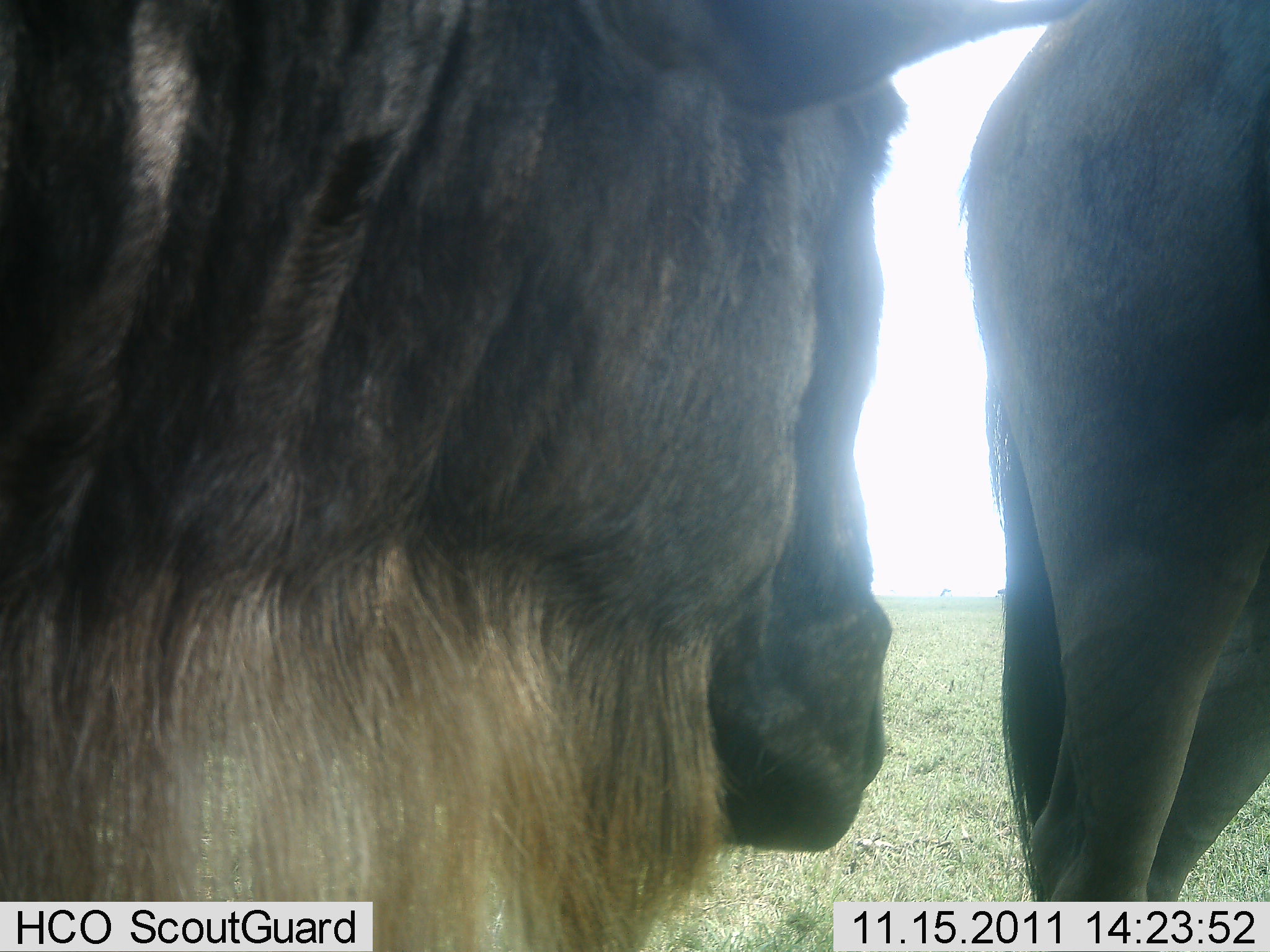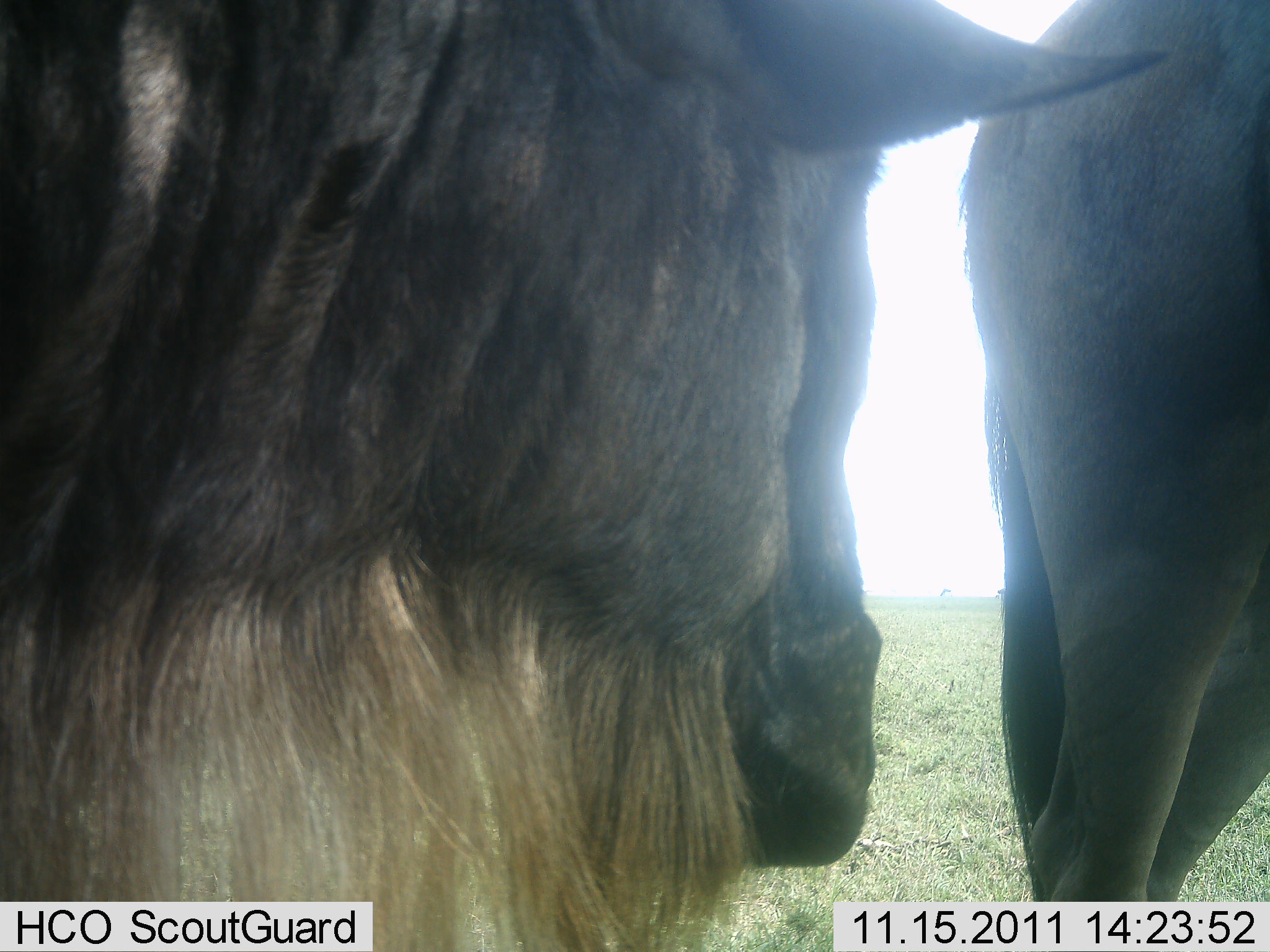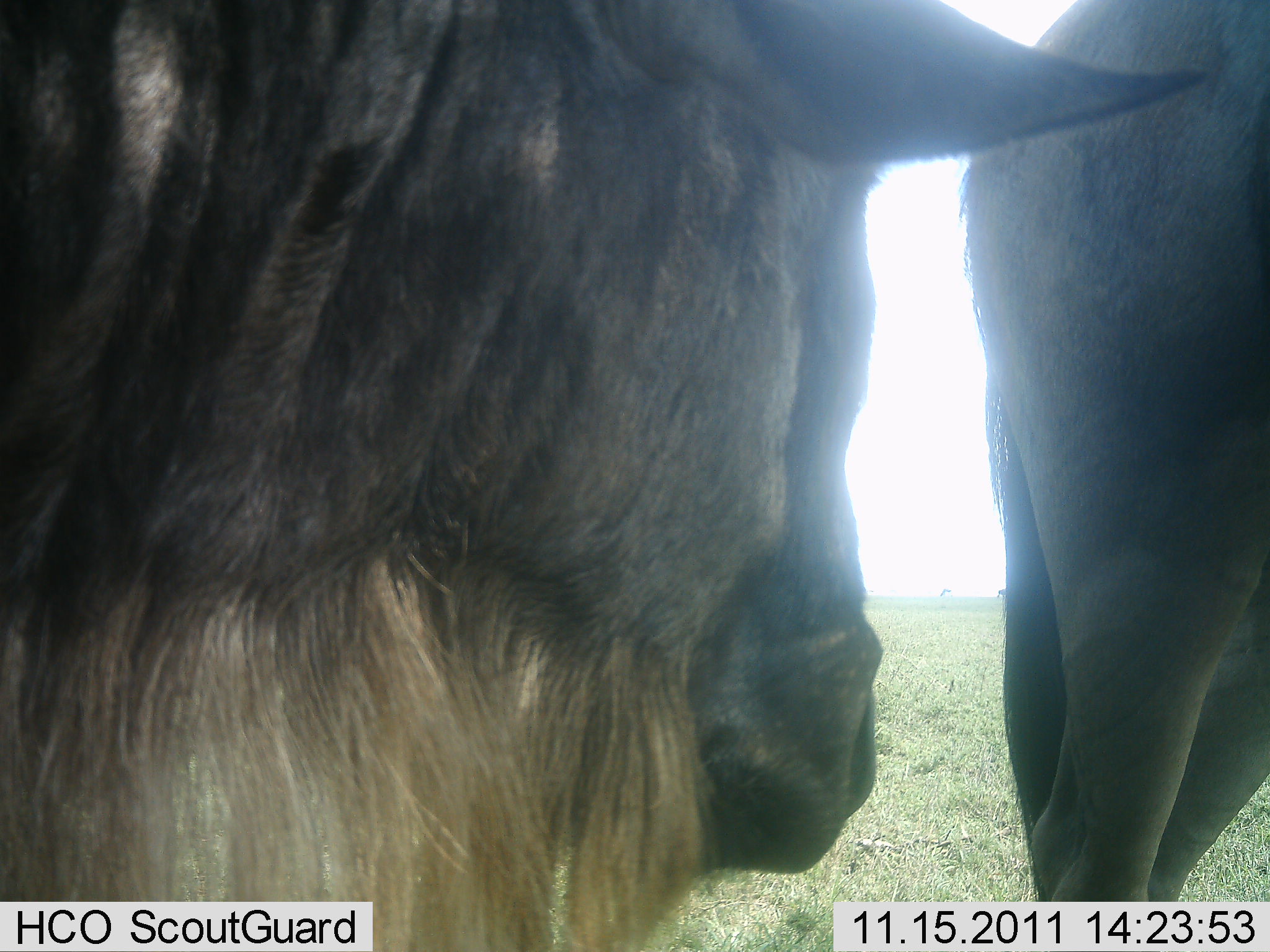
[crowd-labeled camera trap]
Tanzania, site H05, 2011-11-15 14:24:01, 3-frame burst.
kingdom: Animalia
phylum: Chordata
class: Mammalia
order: Artiodactyla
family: Bovidae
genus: Connochaetes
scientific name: Connochaetes taurinus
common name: blue wildebeest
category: wildebeest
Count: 2.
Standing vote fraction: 100%.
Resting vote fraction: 0%.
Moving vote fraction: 8%.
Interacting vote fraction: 0%.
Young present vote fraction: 0%.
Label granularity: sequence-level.